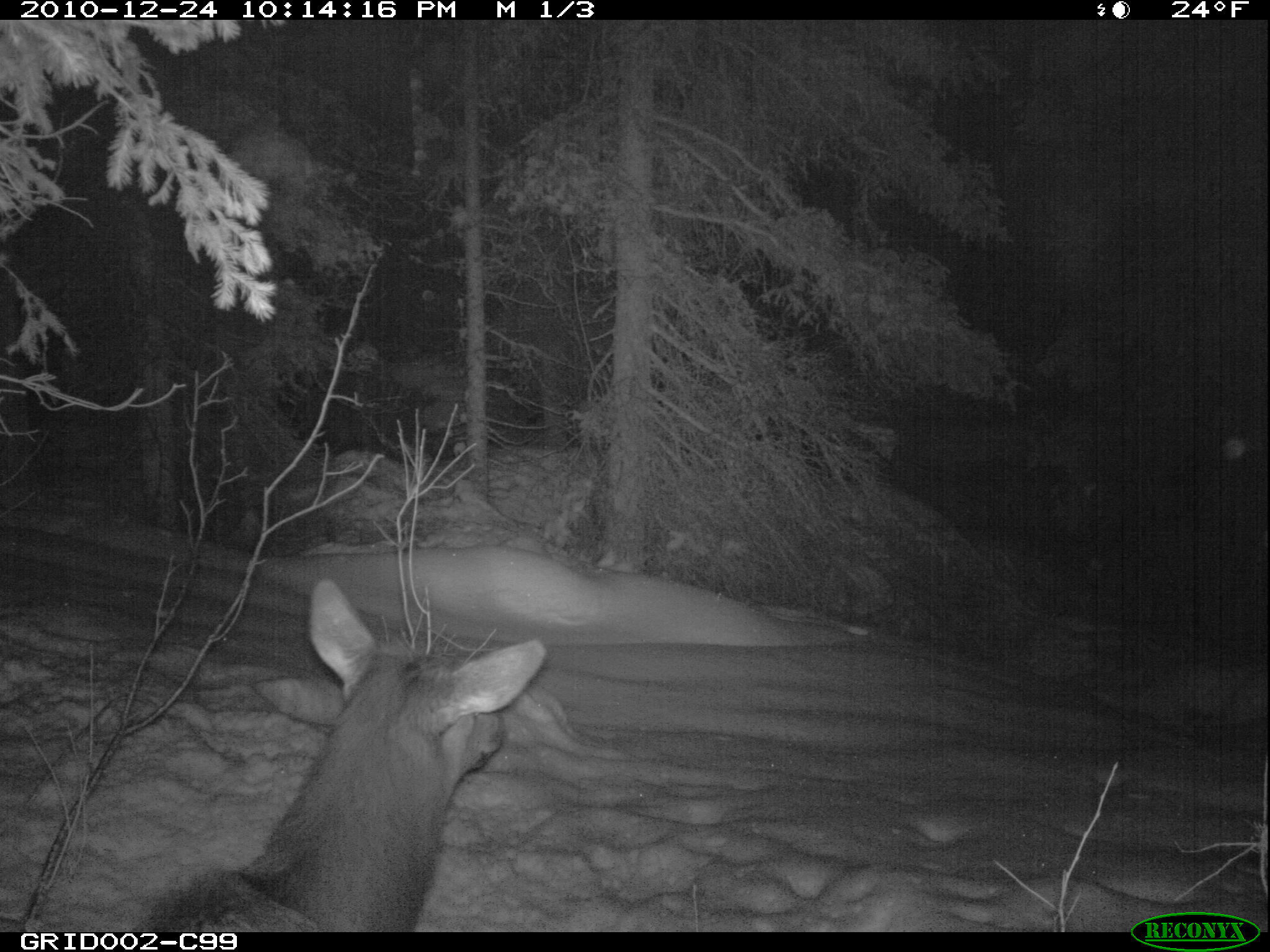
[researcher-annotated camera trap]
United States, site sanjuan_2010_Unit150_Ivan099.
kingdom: Animalia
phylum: Chordata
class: Mammalia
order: Artiodactyla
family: Cervidae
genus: Cervus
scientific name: Cervus elaphus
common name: red deer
Cervus elaphus (red deer).